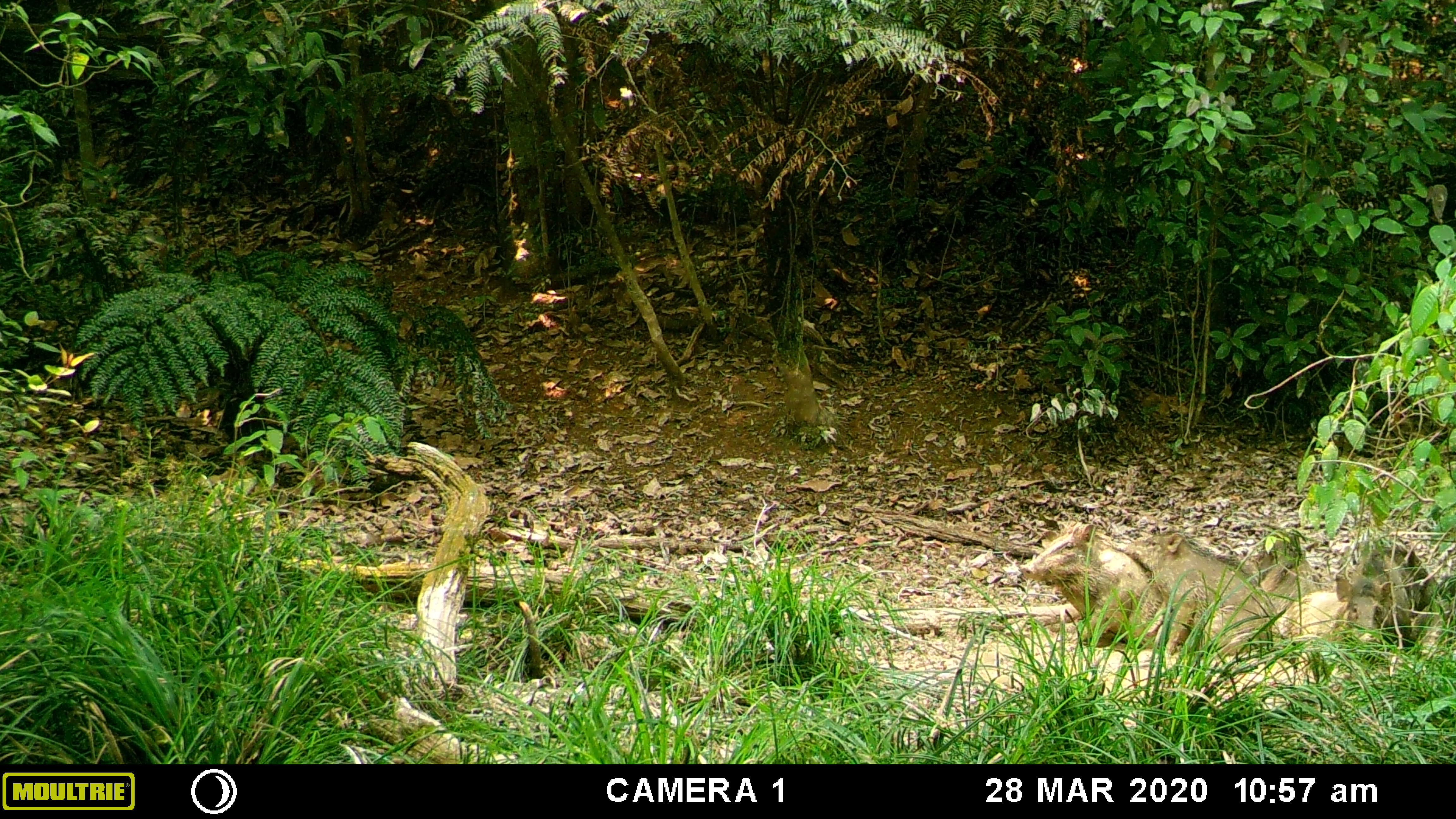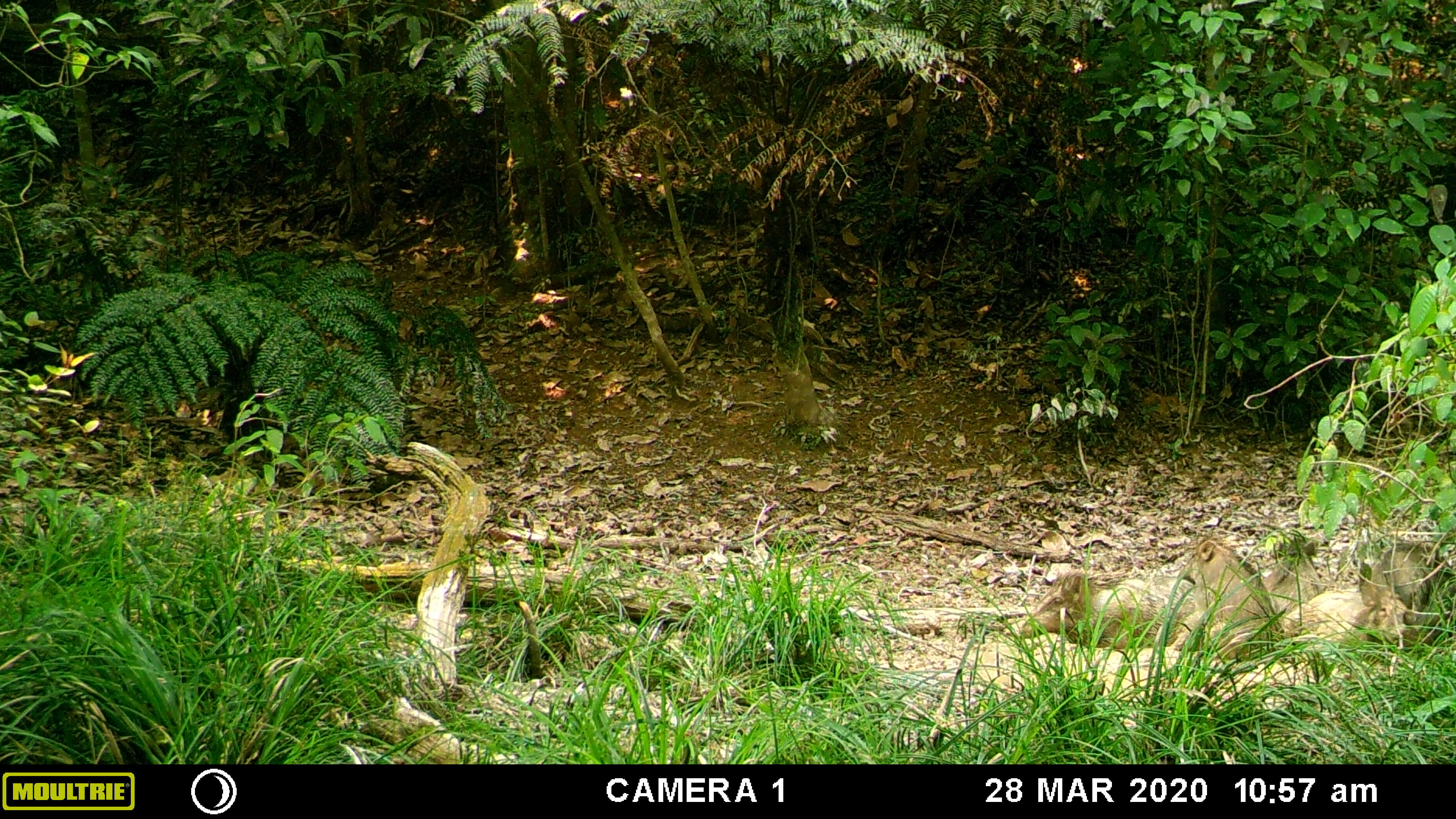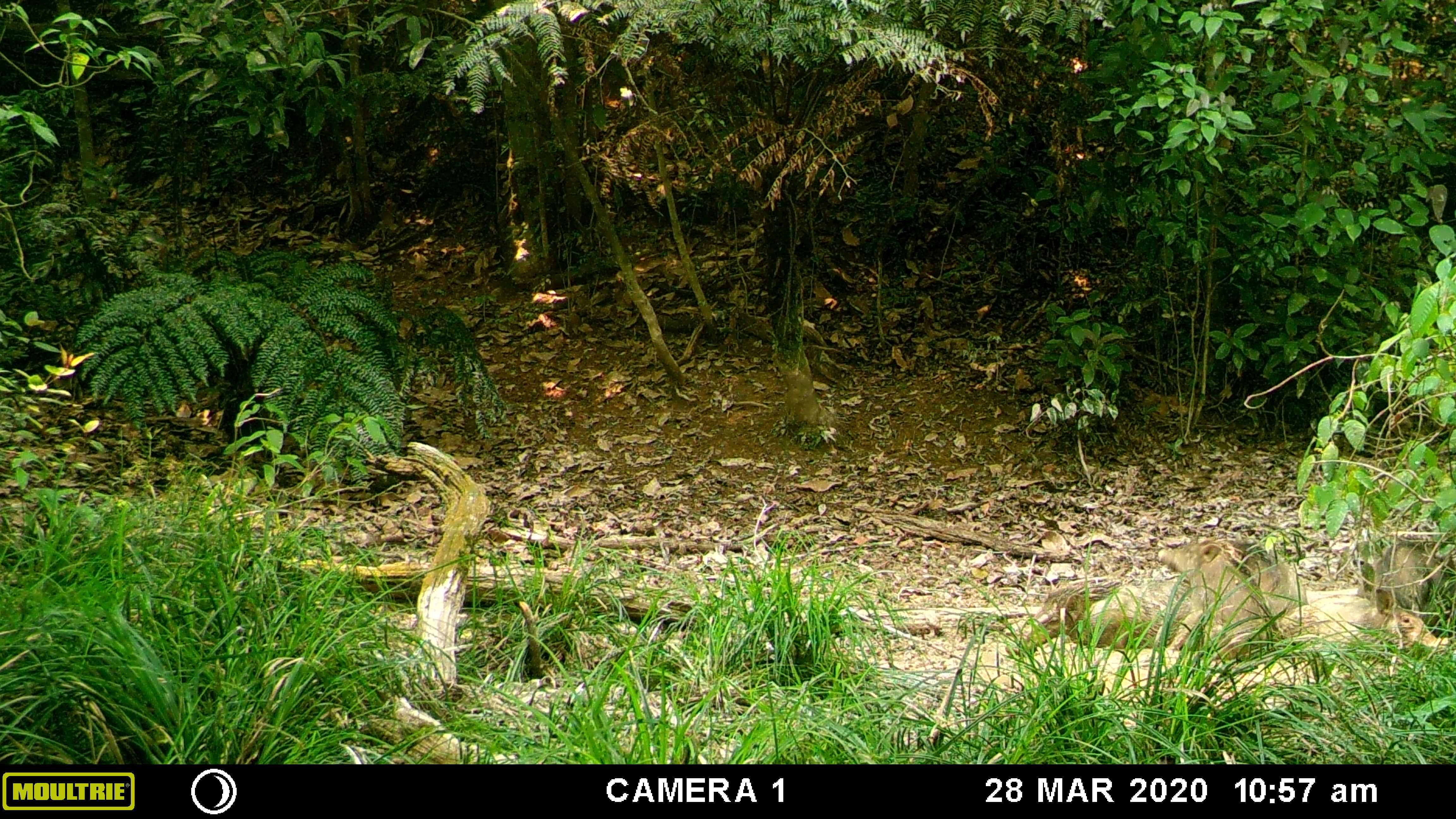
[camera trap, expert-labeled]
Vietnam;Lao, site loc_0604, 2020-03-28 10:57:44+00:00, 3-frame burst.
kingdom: Animalia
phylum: Chordata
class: Mammalia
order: Artiodactyla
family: Suidae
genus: Sus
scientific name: Sus scrofa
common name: eurasian wild pig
Eurasian wild pig (Sus scrofa). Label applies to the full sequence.